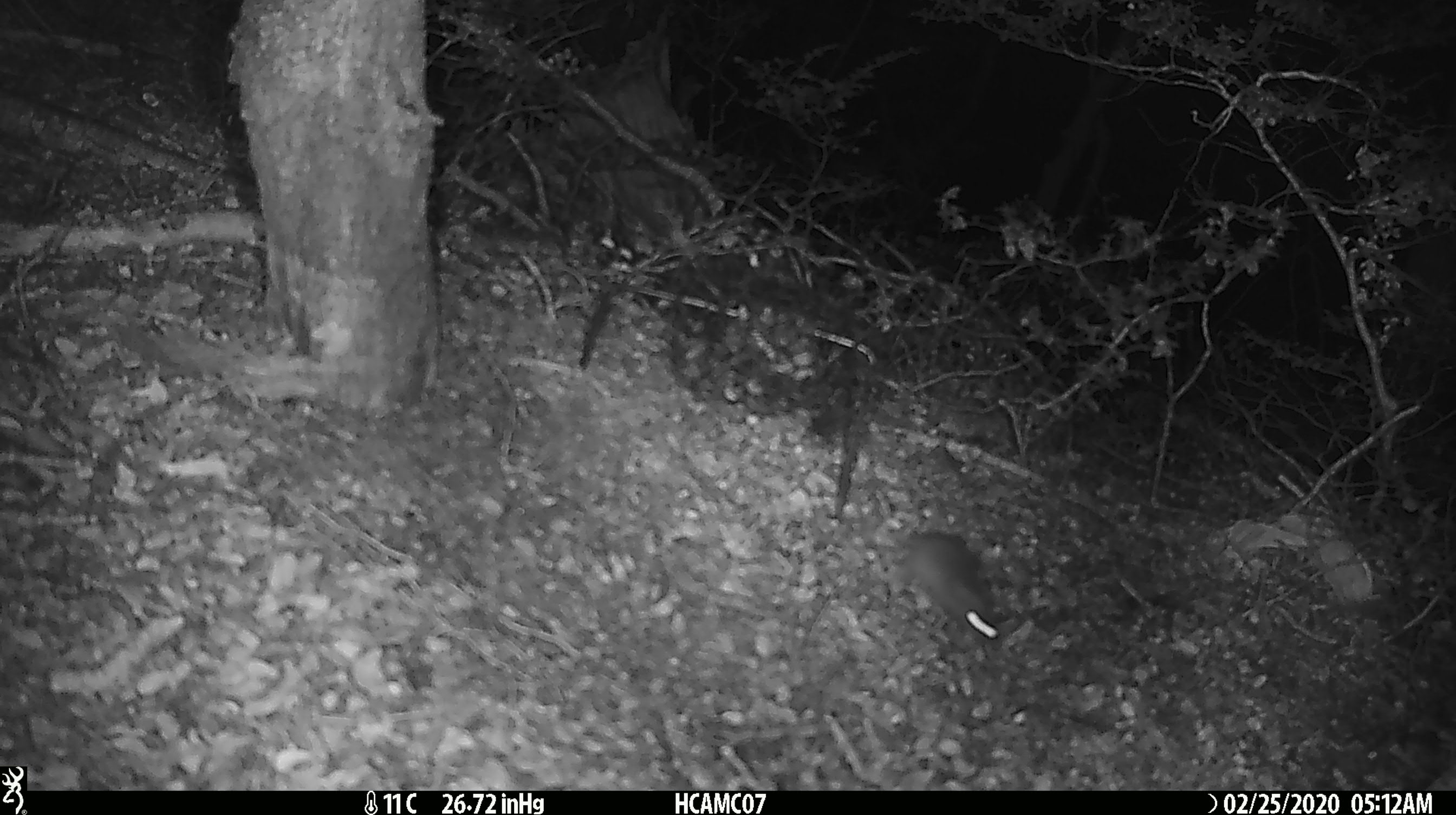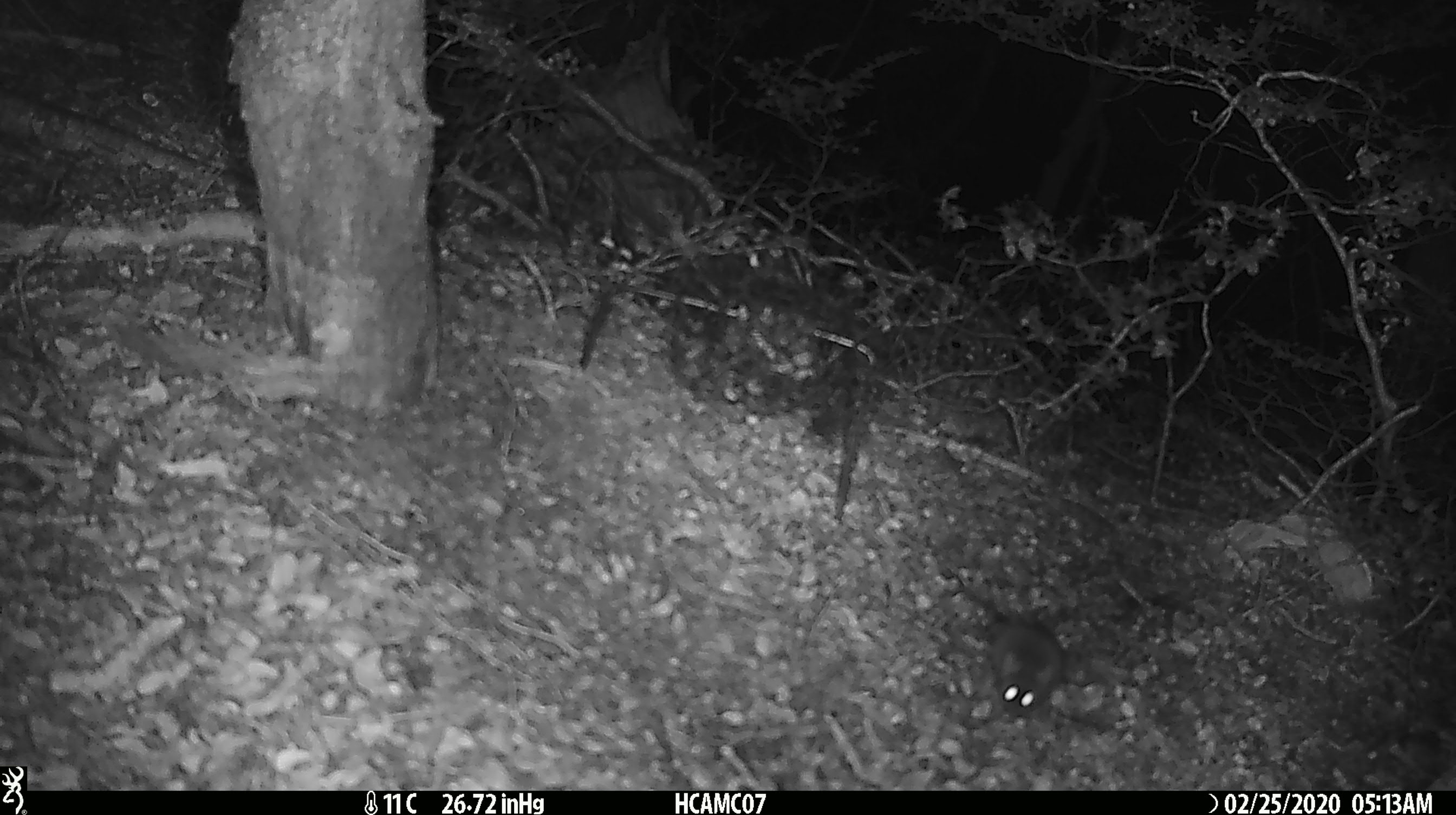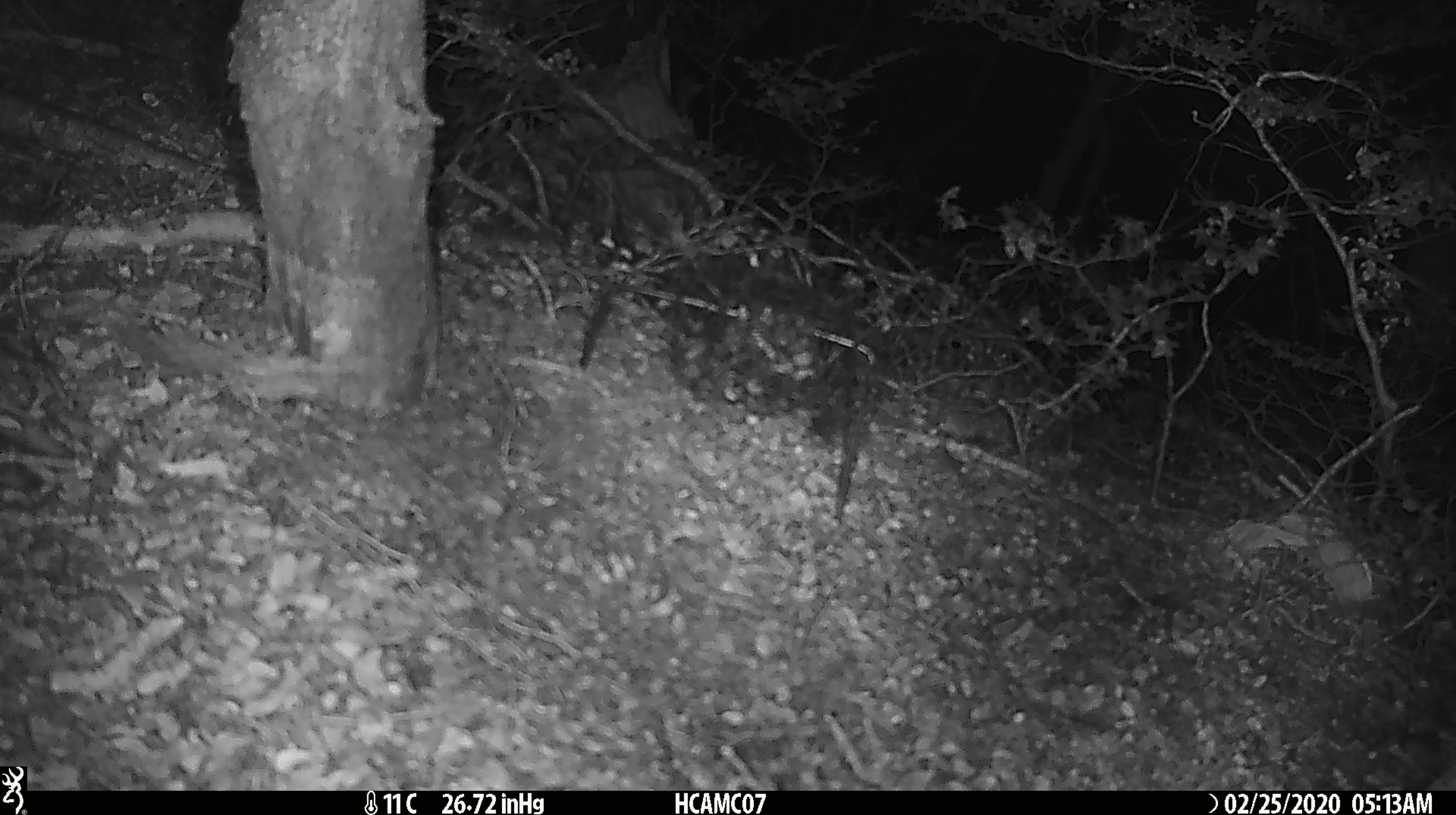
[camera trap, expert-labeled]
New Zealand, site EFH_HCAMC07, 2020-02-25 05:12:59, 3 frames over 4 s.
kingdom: Animalia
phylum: Chordata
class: Mammalia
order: Rodentia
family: Muridae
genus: Mus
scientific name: Mus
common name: mouse